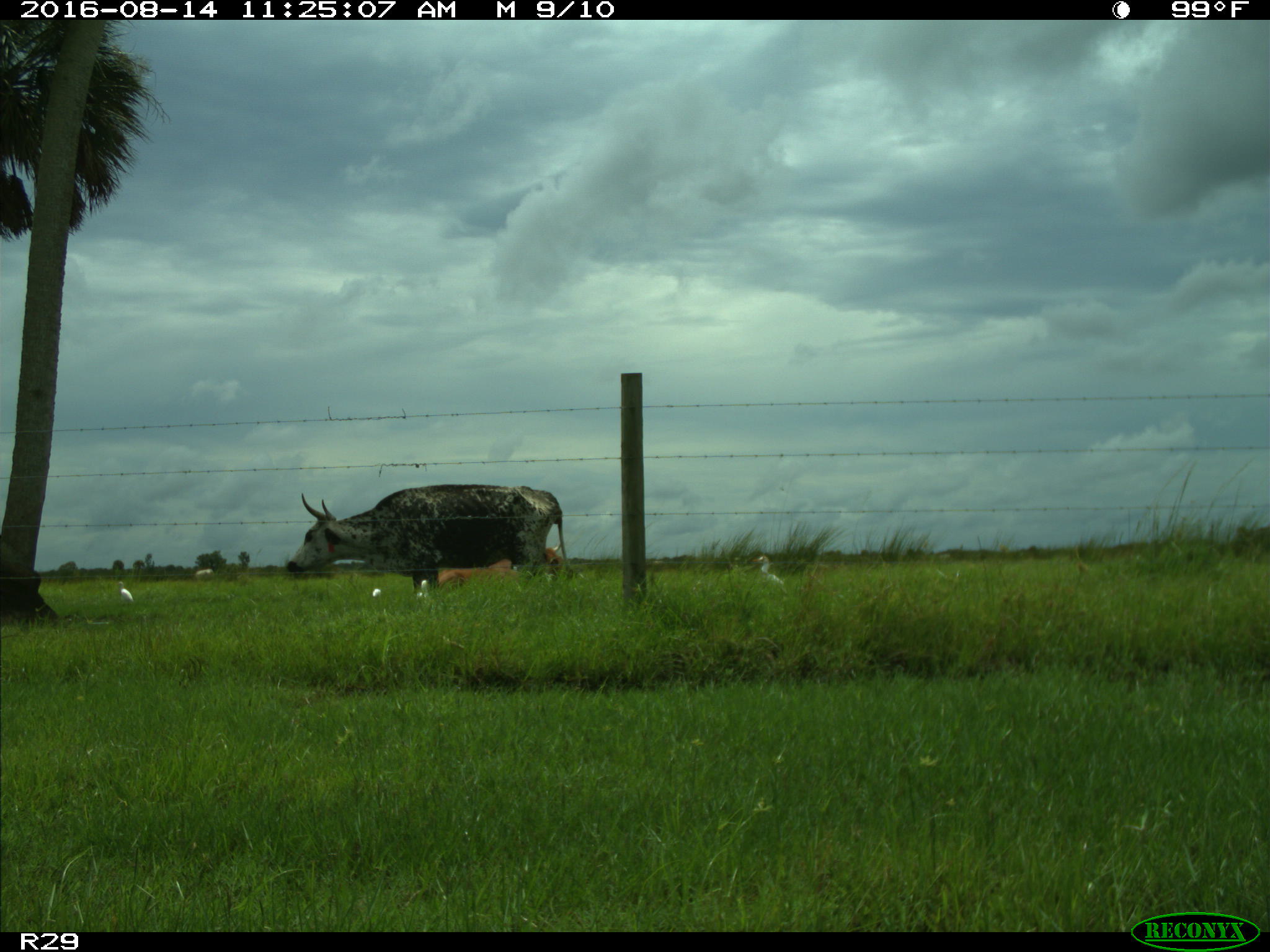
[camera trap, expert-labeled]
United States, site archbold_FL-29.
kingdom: Animalia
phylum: Chordata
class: Mammalia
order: Artiodactyla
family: Bovidae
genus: Bos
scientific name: Bos taurus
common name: domestic cow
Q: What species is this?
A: Bos taurus (domestic cow).